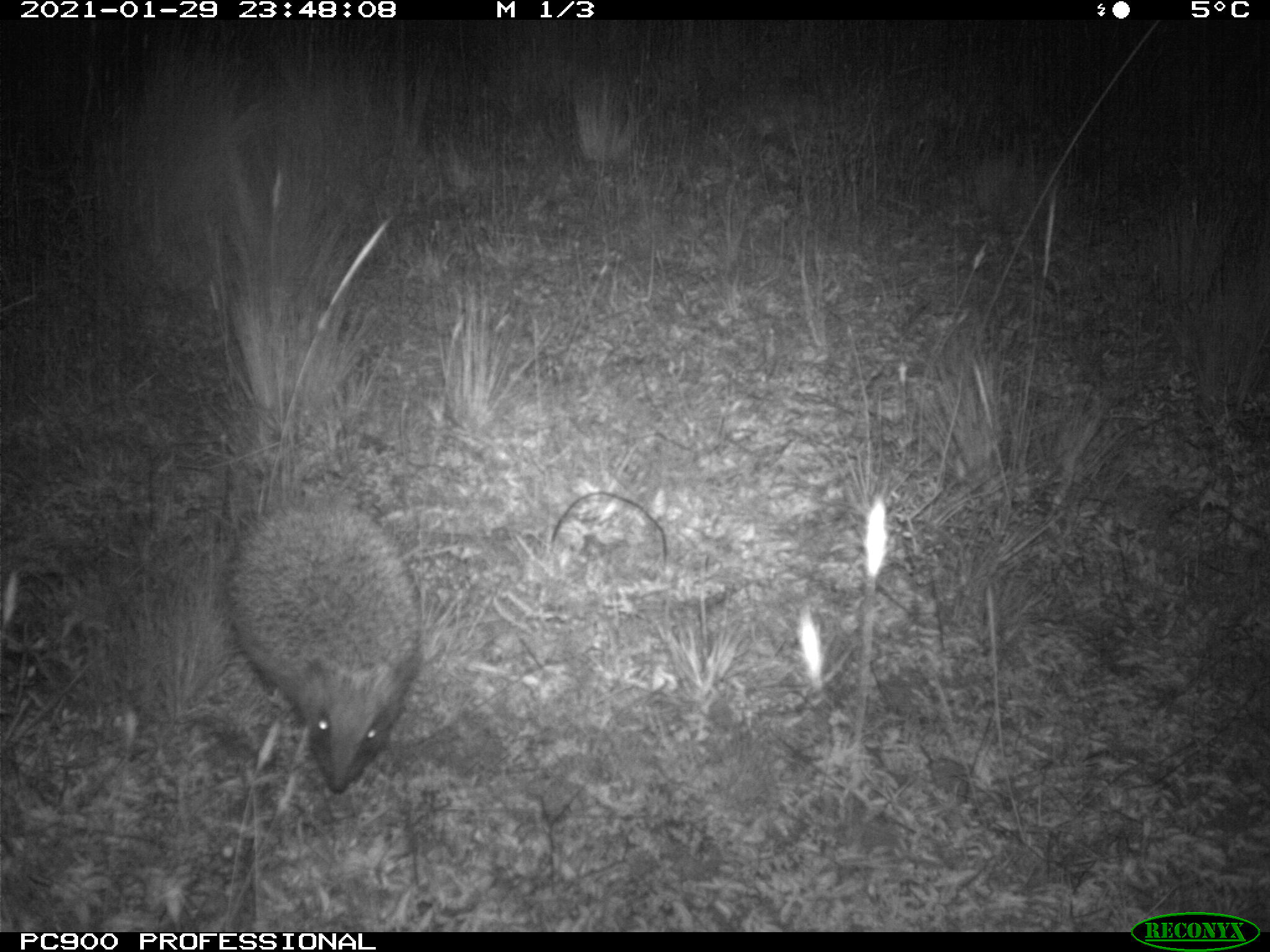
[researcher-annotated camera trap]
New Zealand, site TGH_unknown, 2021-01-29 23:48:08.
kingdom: Animalia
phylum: Chordata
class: Mammalia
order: Eulipotyphla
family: Erinaceidae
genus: Erinaceus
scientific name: Erinaceus europaeus europaeus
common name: european hedgehog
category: hedgehog